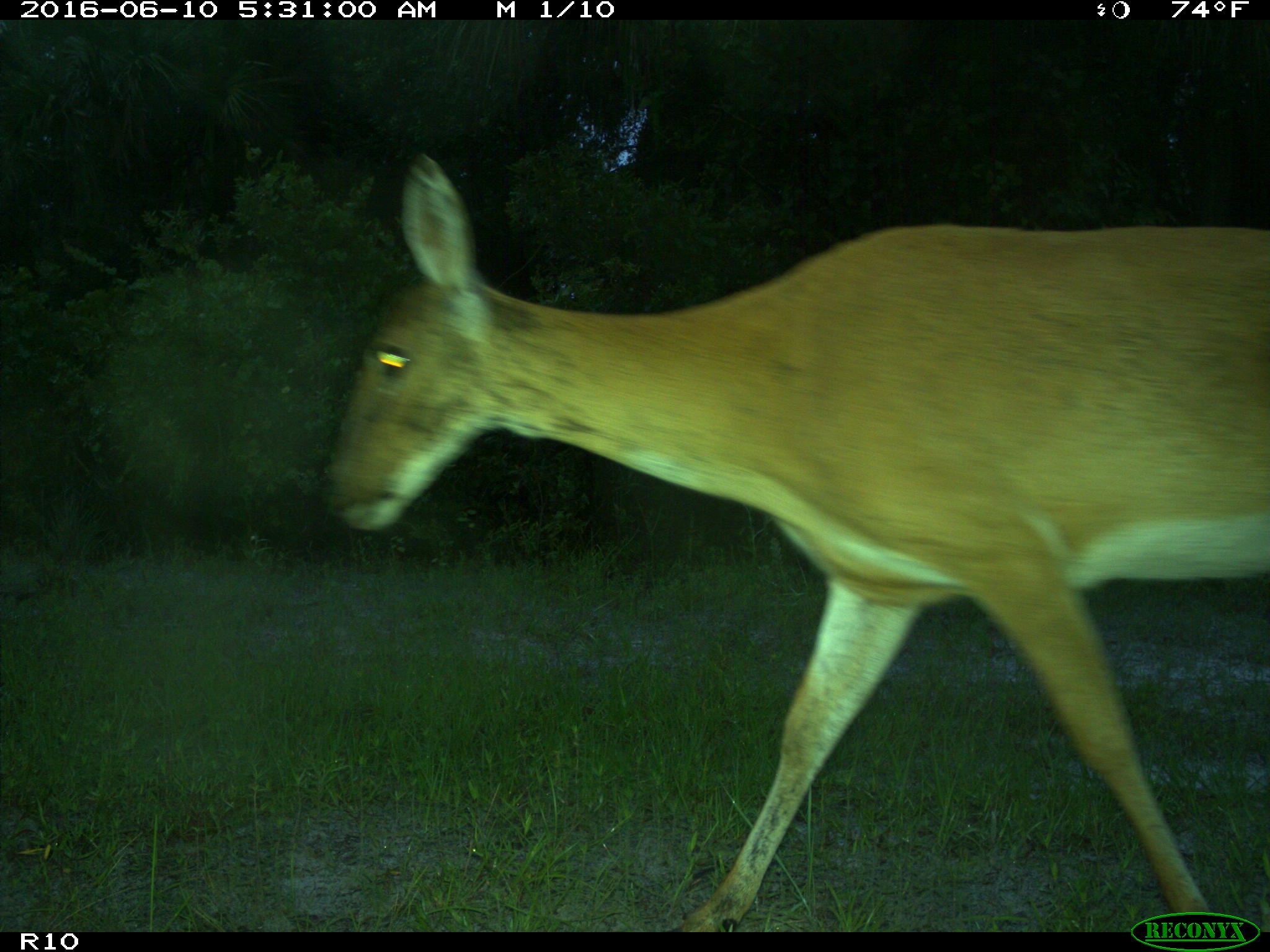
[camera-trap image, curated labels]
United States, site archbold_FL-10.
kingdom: Animalia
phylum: Chordata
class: Mammalia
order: Artiodactyla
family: Cervidae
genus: Odocoileus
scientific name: Odocoileus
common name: deer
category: unidentified deer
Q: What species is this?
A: Unidentified deer (deer) (Odocoileus).